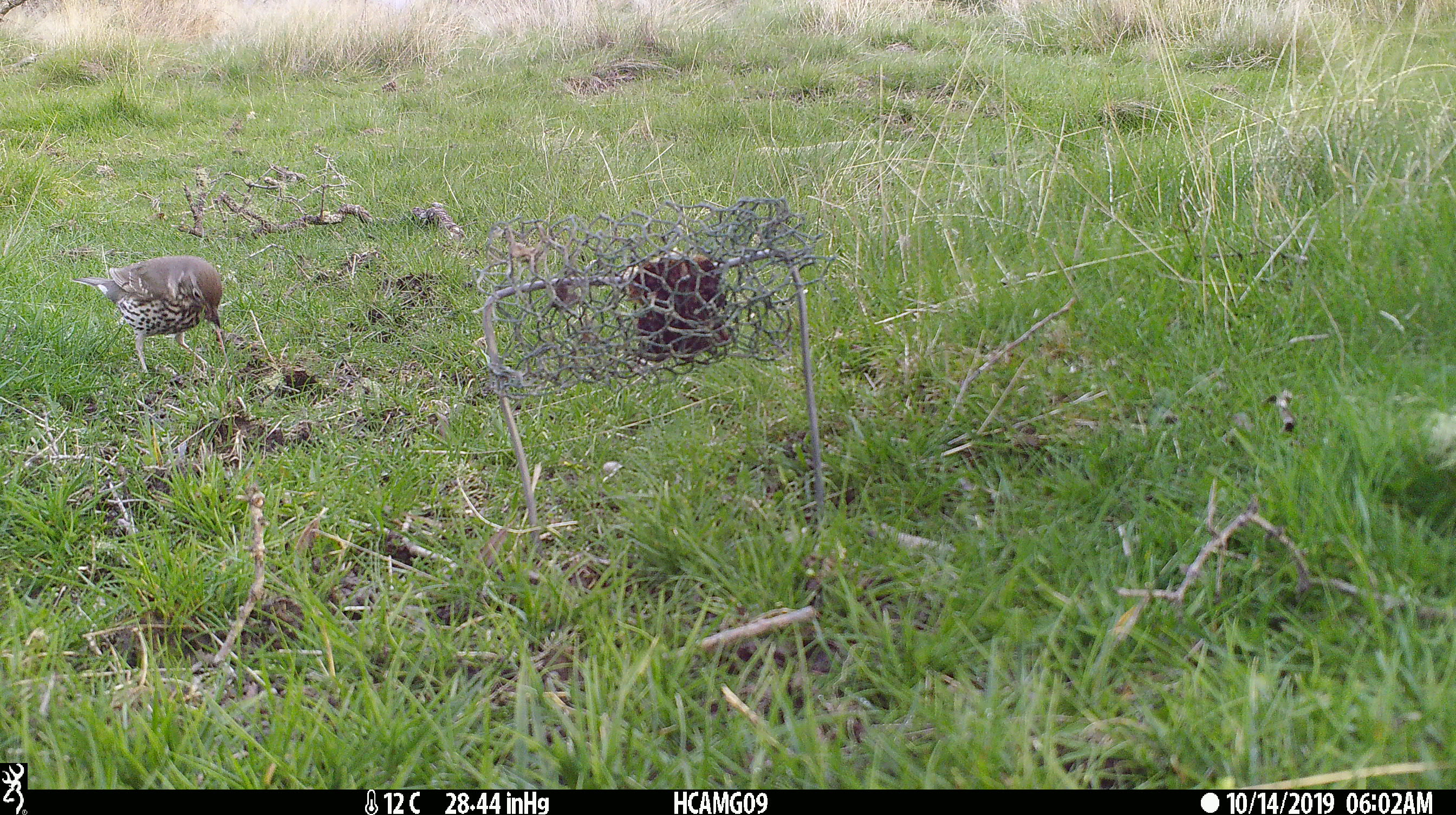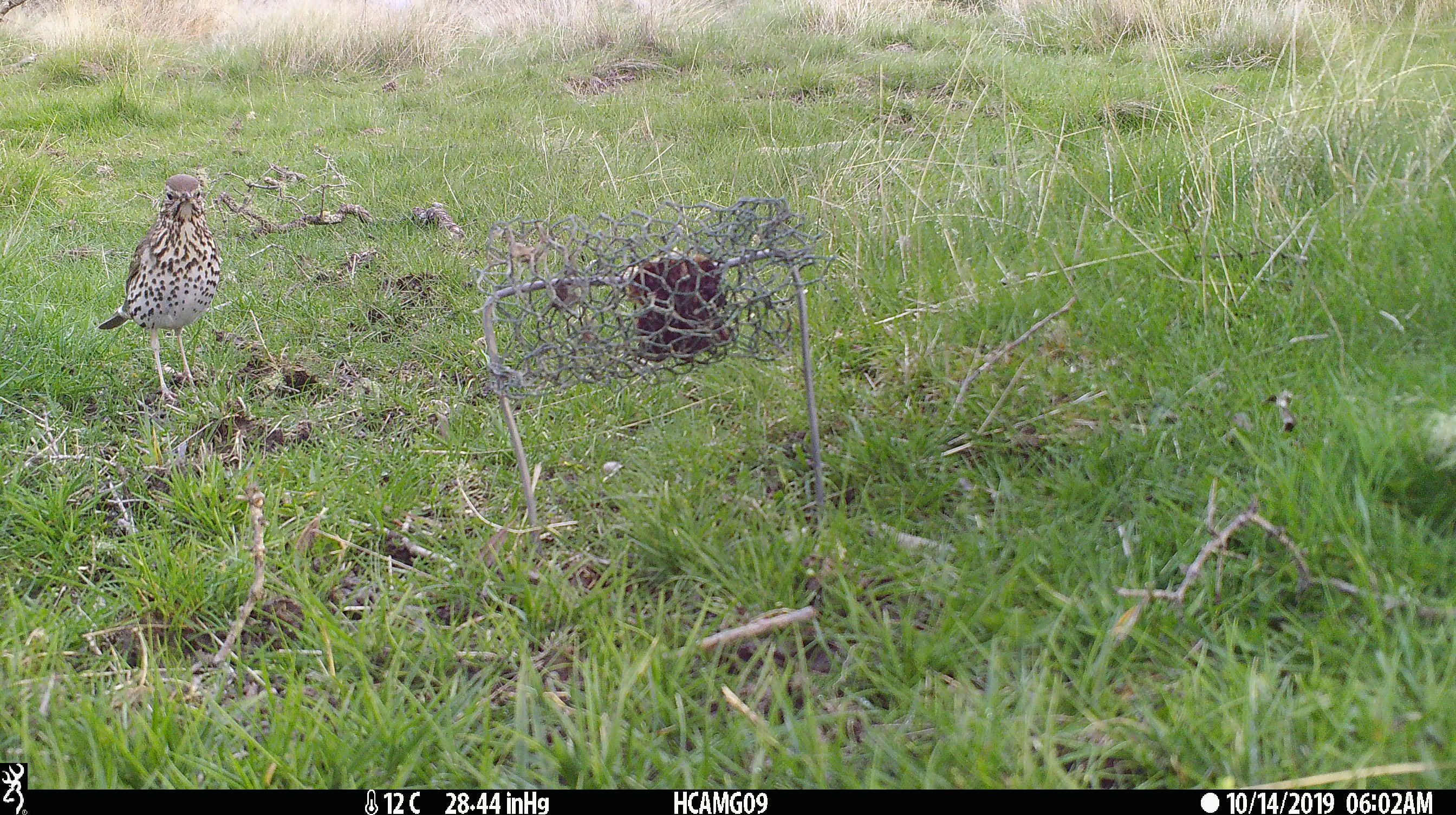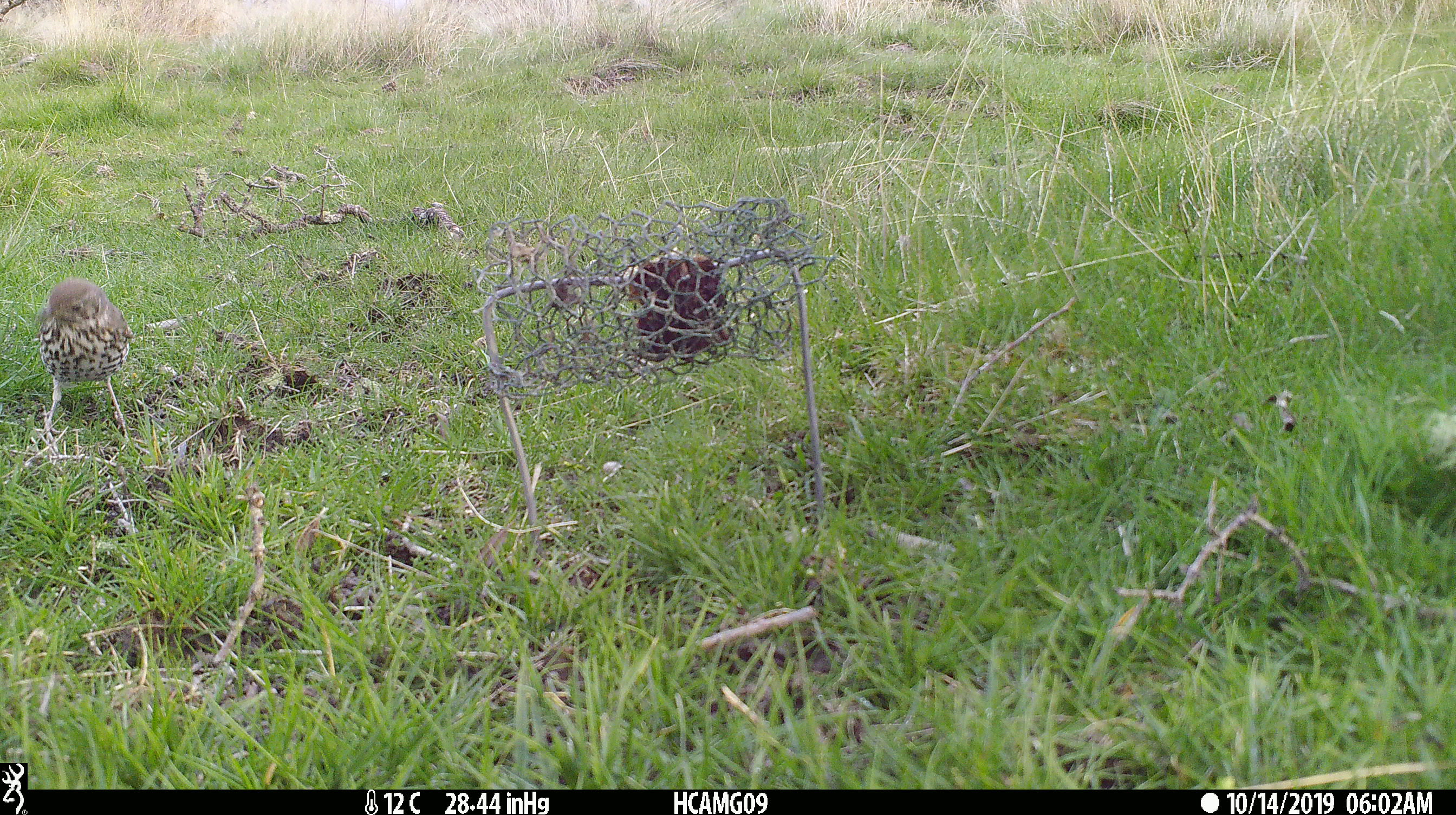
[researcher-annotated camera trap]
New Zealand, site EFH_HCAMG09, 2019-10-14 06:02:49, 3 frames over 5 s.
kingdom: Animalia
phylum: Chordata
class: Aves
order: Passeriformes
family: Turdidae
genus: Turdus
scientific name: Turdus philomelos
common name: song thrush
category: thrush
Thrush (song thrush) (Turdus philomelos).